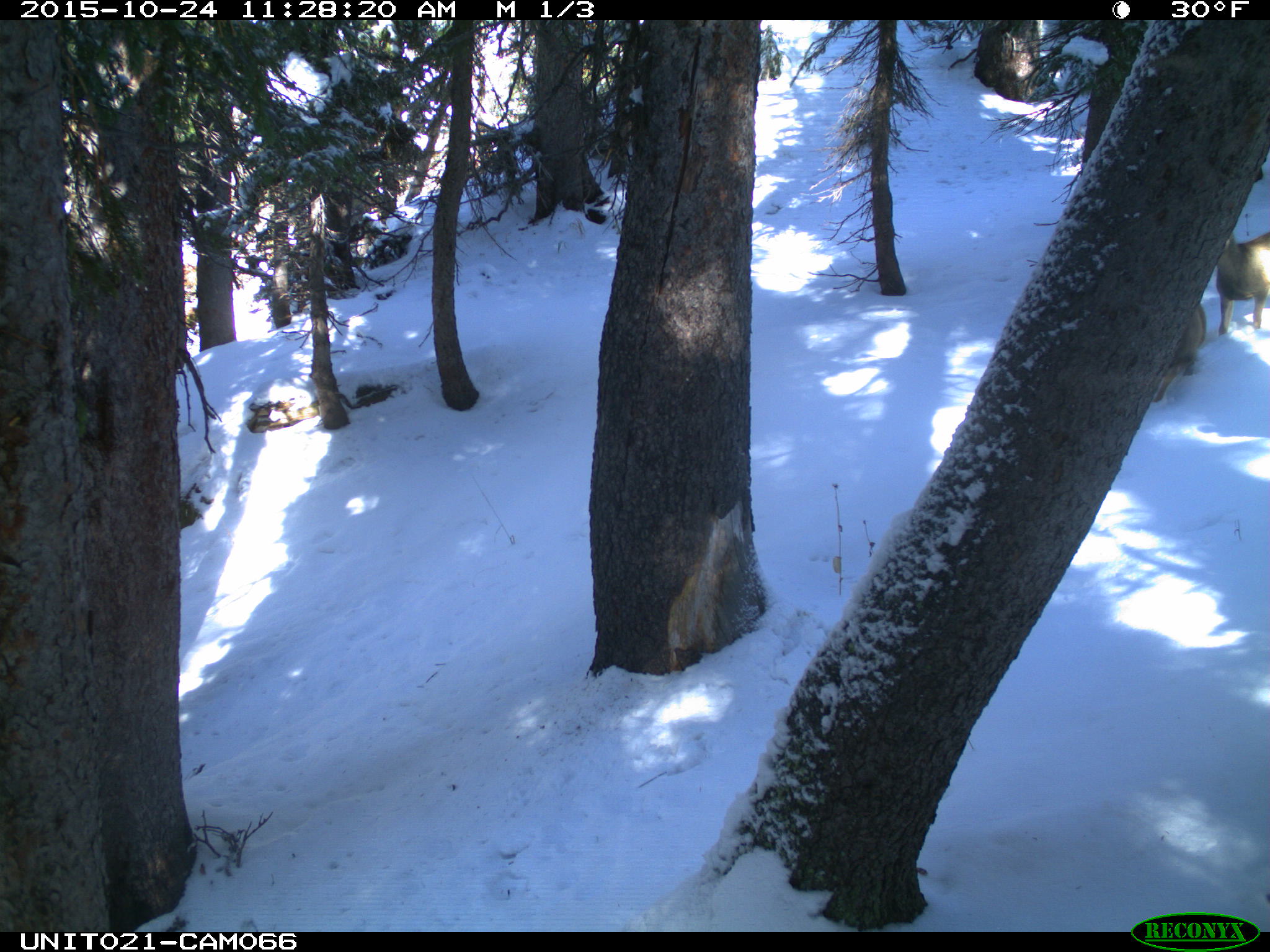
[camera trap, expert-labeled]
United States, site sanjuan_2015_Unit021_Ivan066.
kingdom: Animalia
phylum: Chordata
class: Mammalia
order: Artiodactyla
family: Cervidae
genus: Odocoileus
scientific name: Odocoileus hemionus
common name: mule deer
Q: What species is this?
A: Odocoileus hemionus (mule deer).